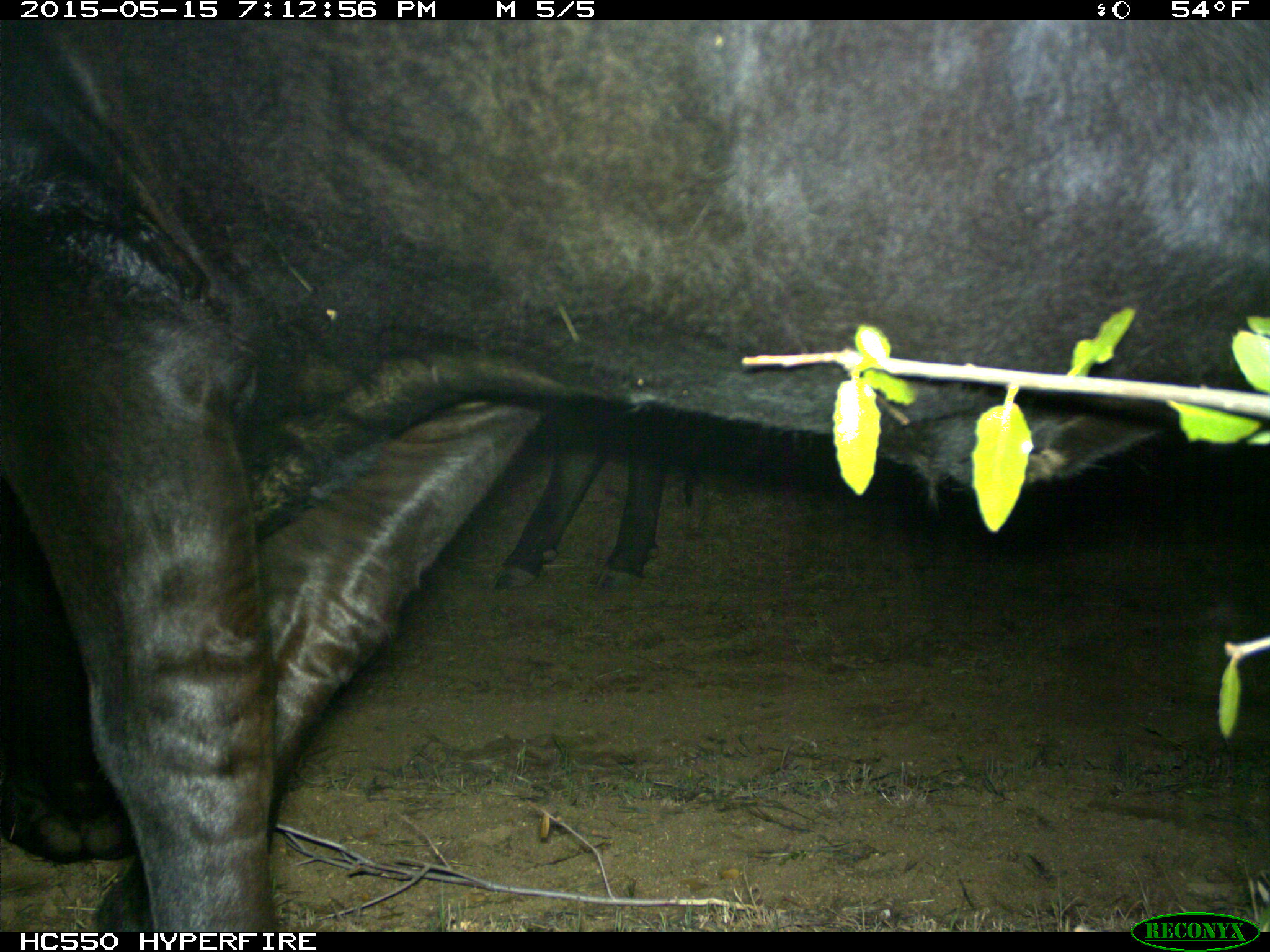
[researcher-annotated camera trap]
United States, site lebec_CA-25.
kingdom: Animalia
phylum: Chordata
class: Mammalia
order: Artiodactyla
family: Bovidae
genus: Bos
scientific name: Bos taurus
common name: domestic cow